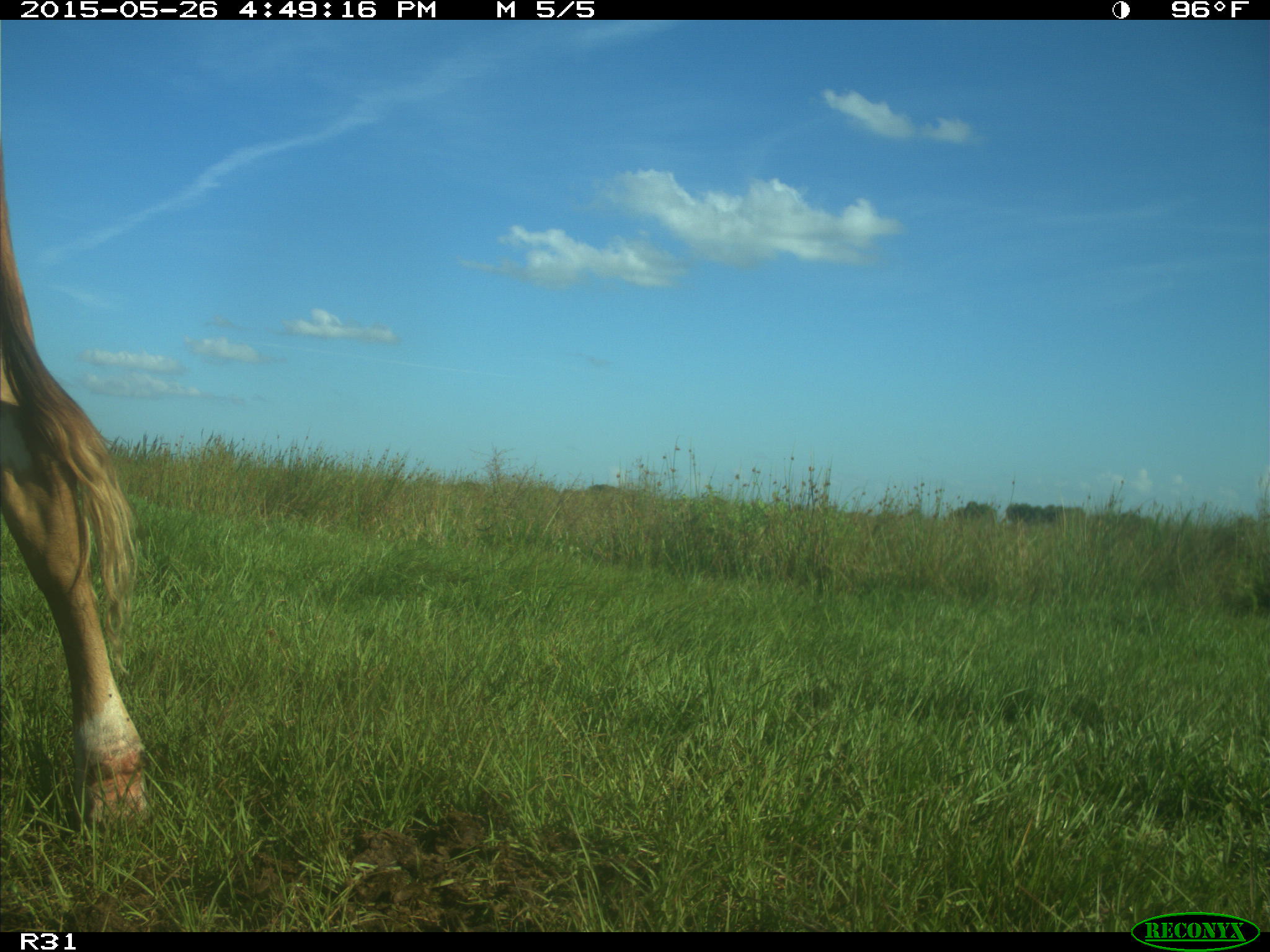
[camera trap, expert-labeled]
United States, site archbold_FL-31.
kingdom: Animalia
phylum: Chordata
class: Mammalia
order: Artiodactyla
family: Bovidae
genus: Bos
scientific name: Bos taurus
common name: domestic cow